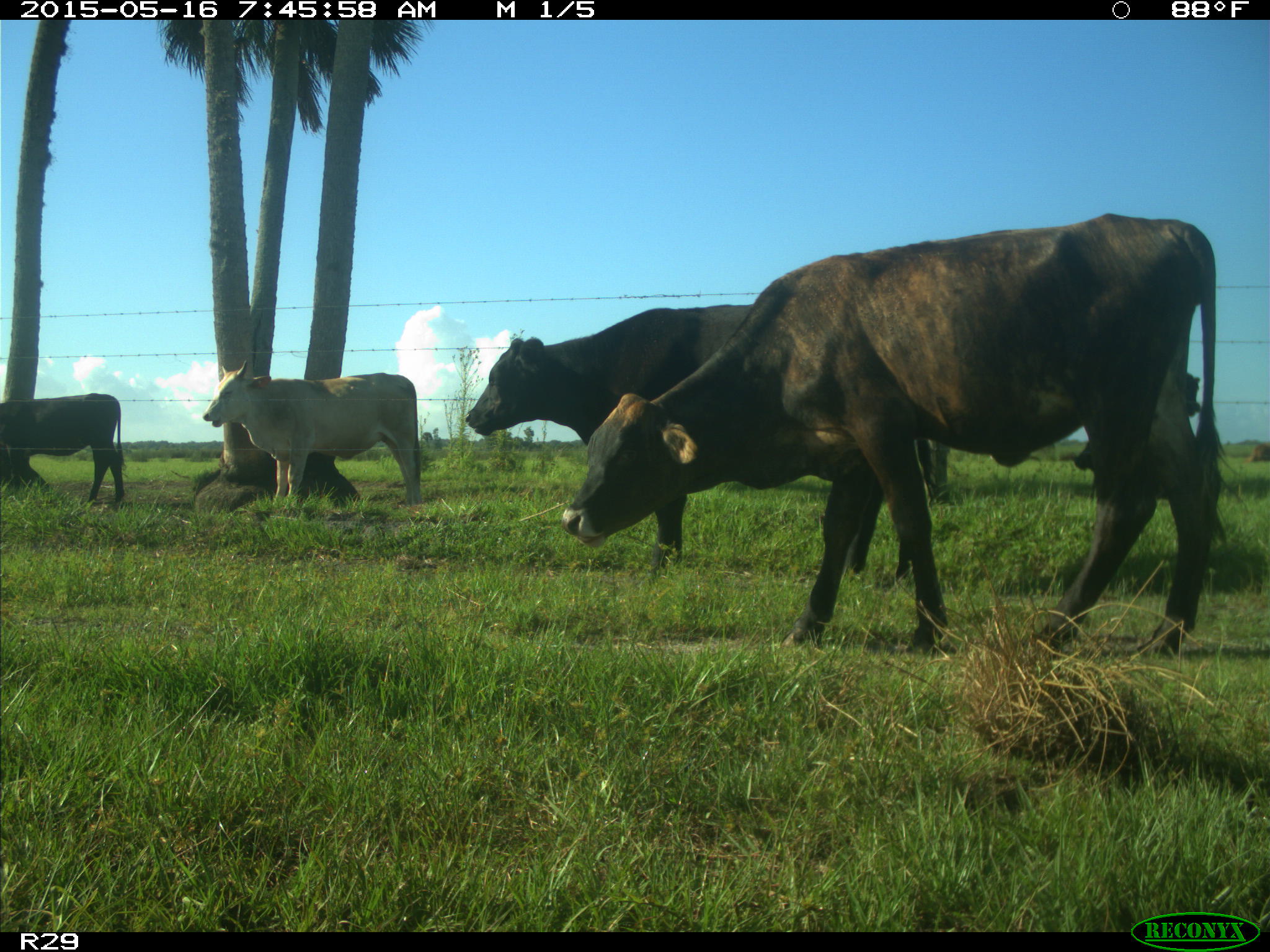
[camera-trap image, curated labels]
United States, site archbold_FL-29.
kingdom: Animalia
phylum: Chordata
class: Mammalia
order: Artiodactyla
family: Bovidae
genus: Bos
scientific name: Bos taurus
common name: domestic cow